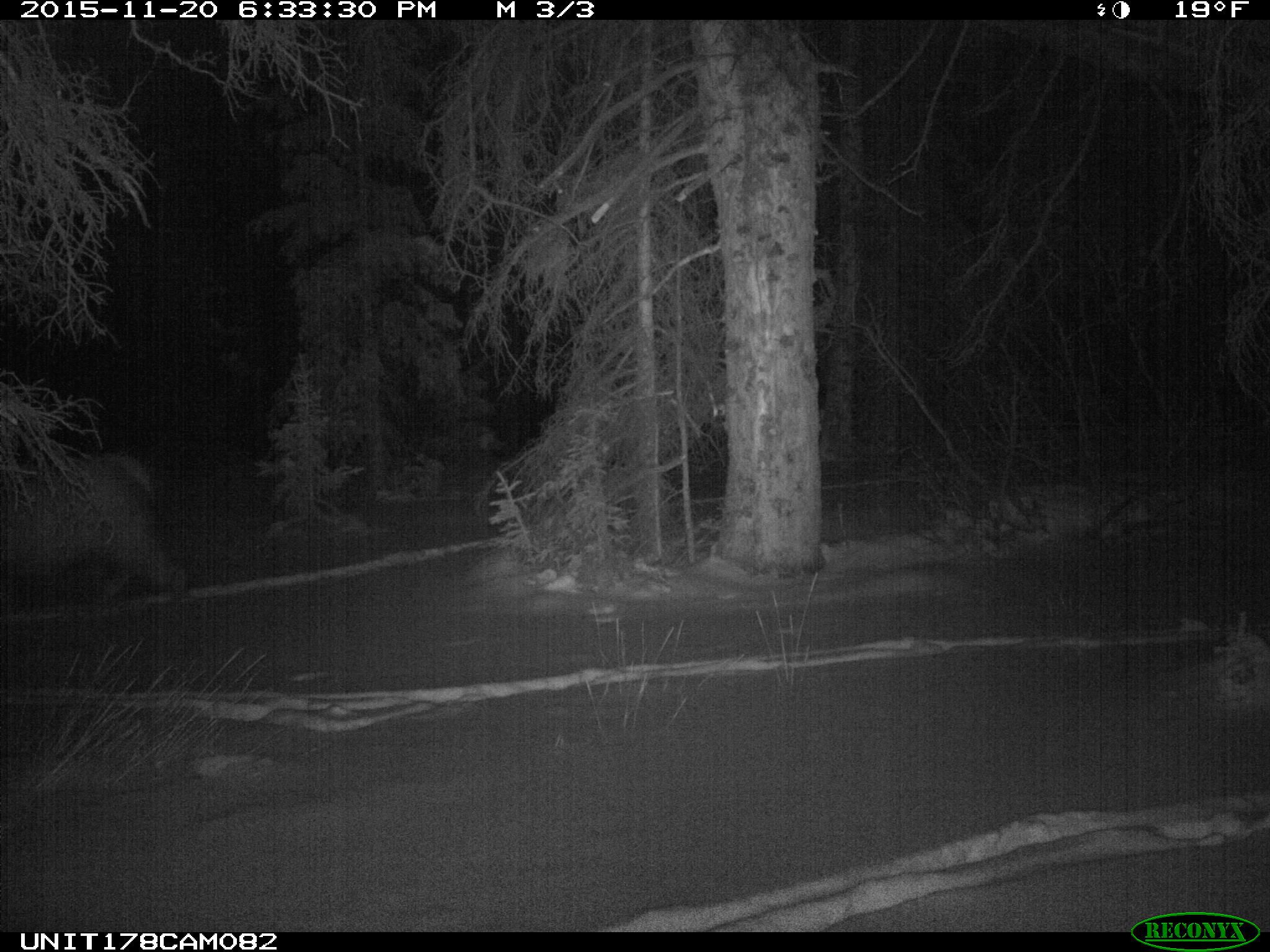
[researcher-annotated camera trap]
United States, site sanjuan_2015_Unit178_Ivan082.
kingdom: Animalia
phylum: Chordata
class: Mammalia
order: Artiodactyla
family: Cervidae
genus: Cervus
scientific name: Cervus elaphus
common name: red deer